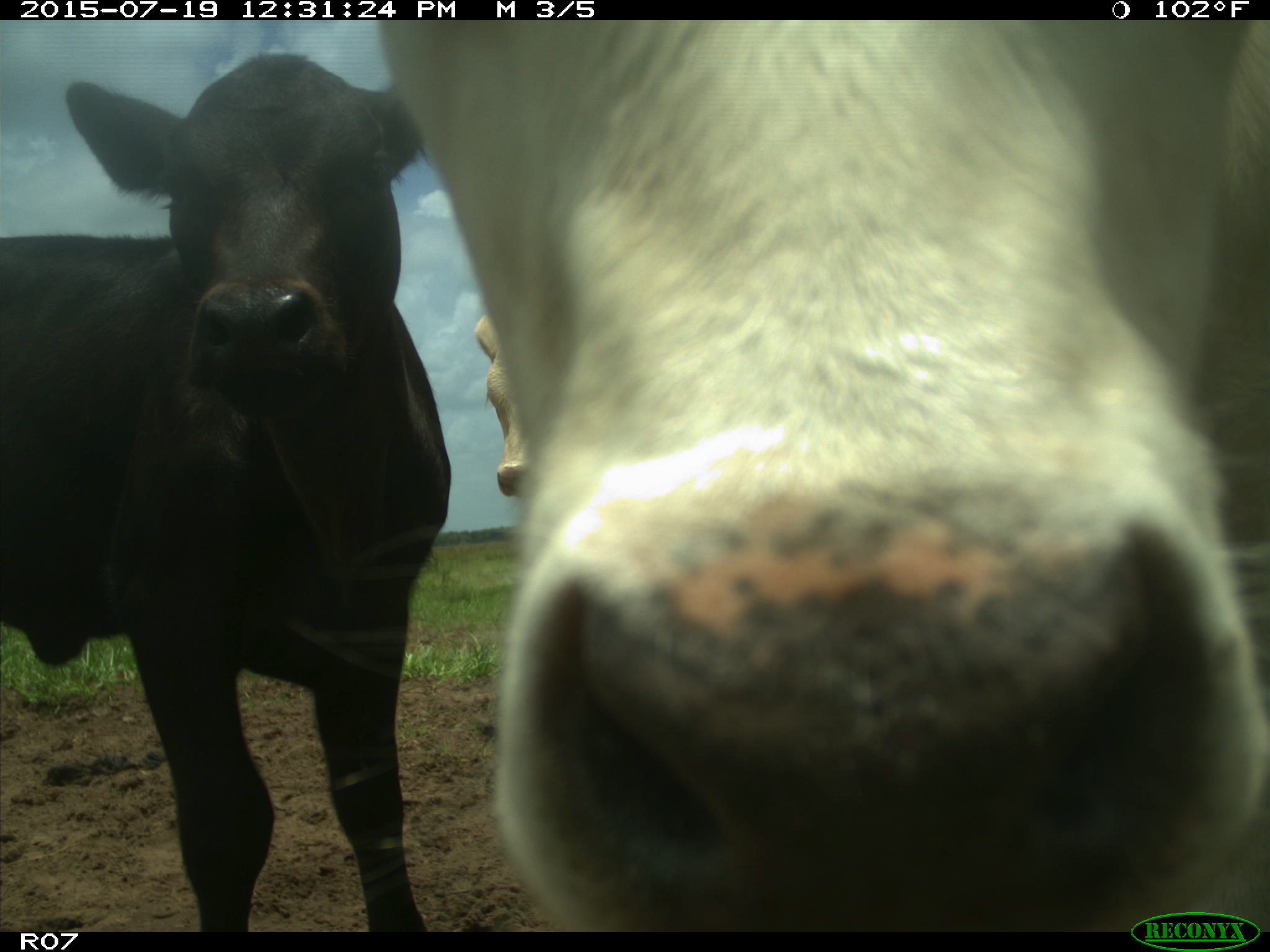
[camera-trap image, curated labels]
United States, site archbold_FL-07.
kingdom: Animalia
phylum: Chordata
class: Mammalia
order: Artiodactyla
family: Bovidae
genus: Bos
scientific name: Bos taurus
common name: domestic cow